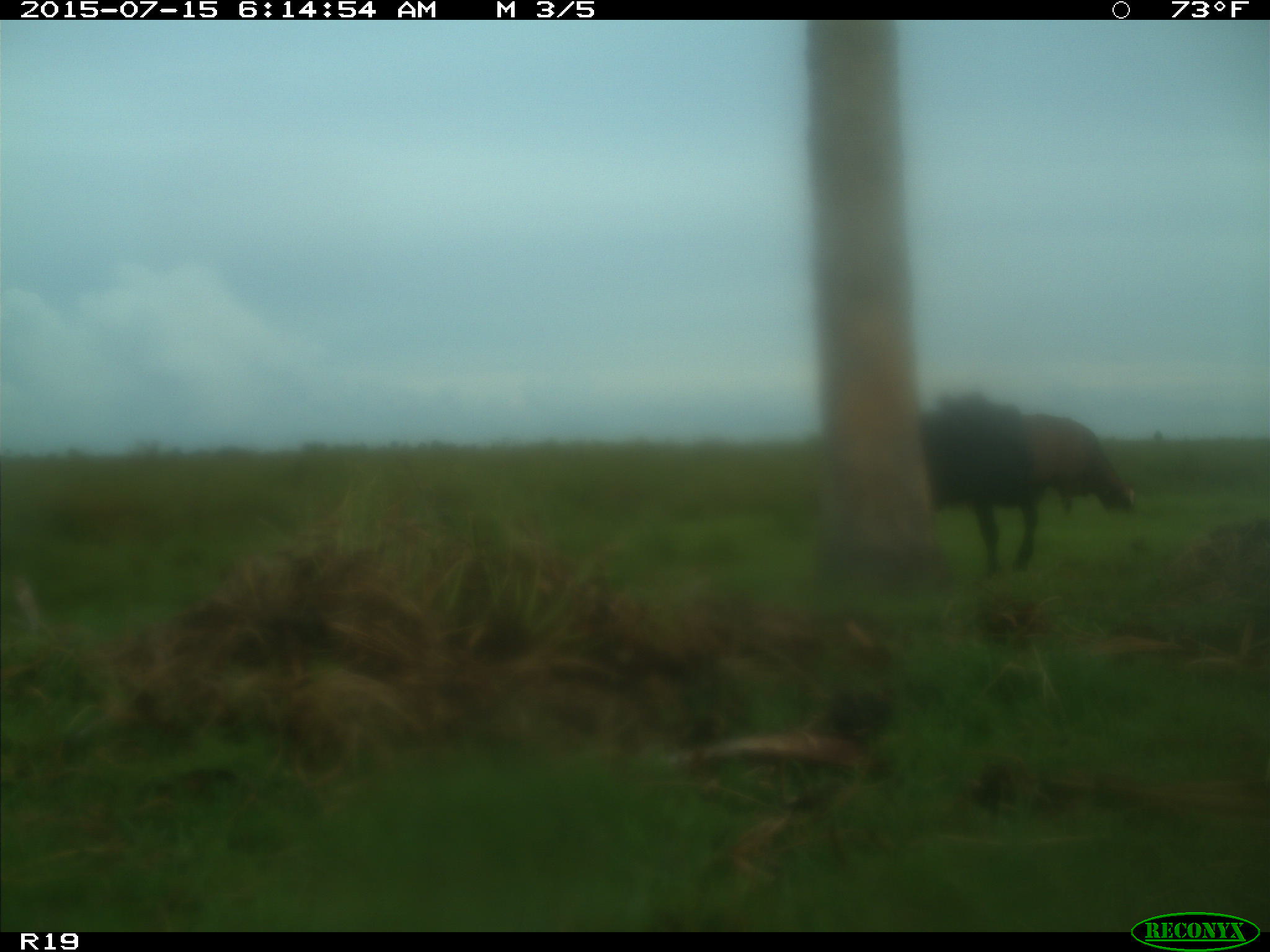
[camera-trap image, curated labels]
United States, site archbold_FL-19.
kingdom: Animalia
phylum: Chordata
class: Mammalia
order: Artiodactyla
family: Bovidae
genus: Bos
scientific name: Bos taurus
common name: domestic cow